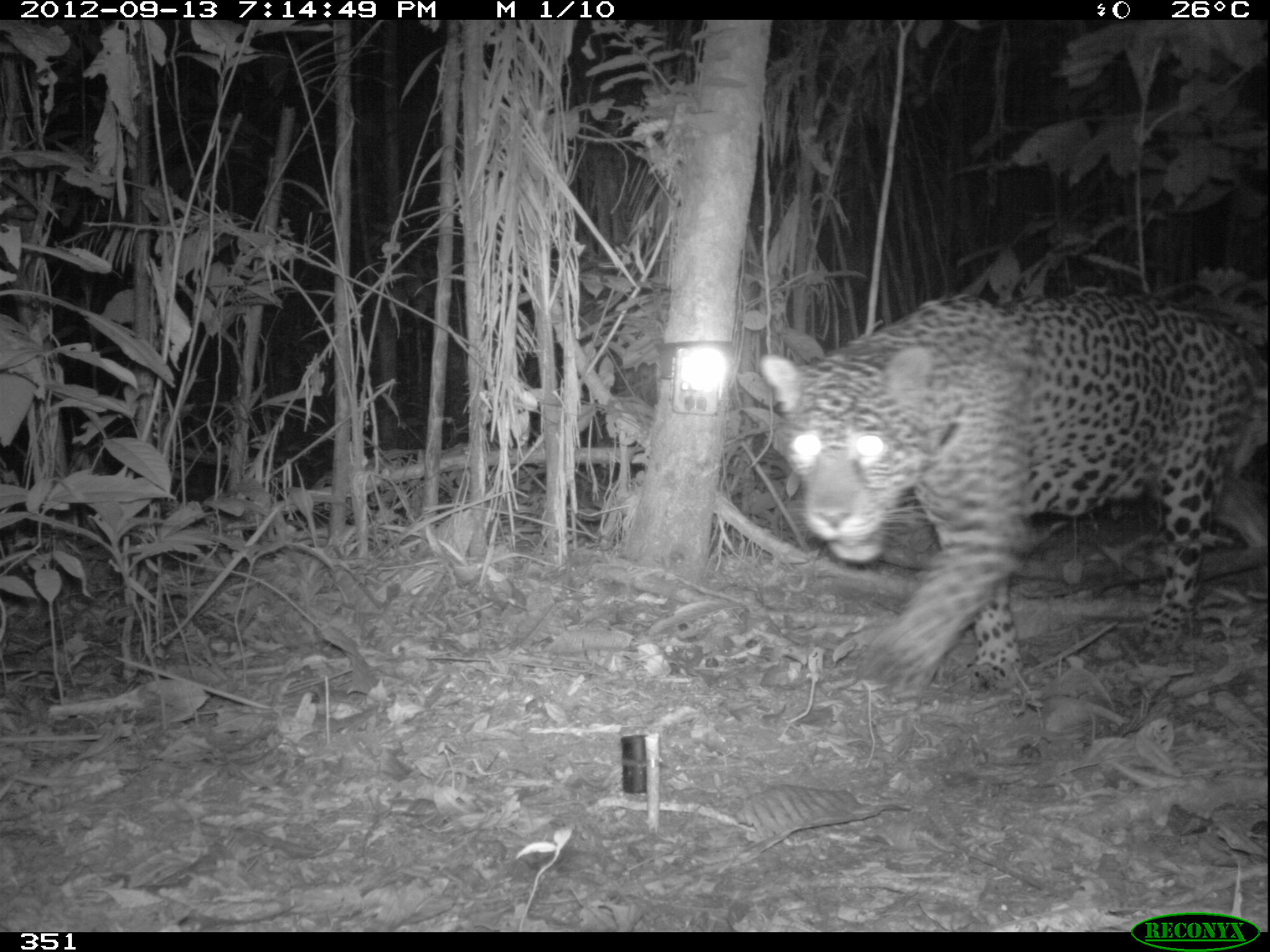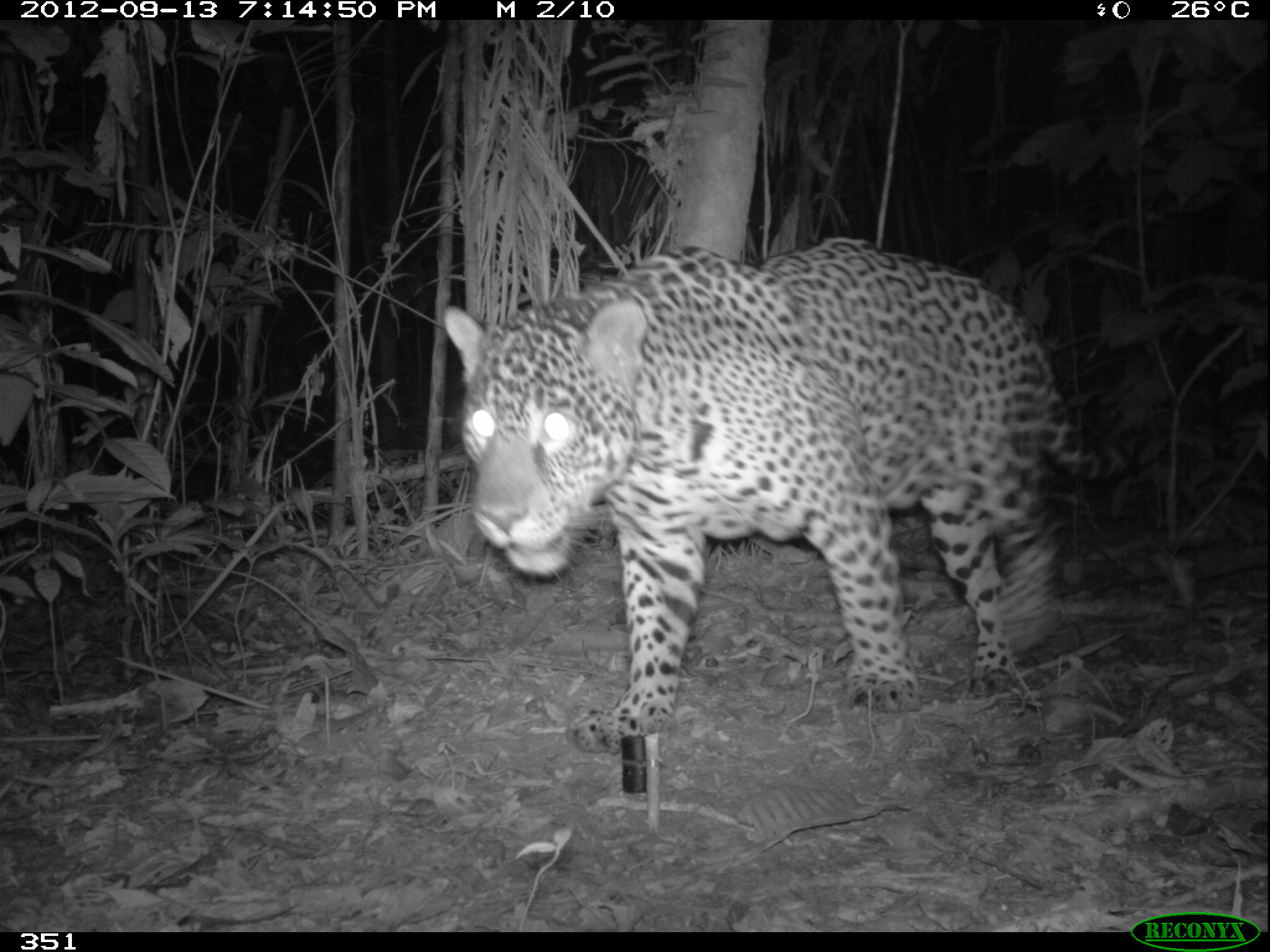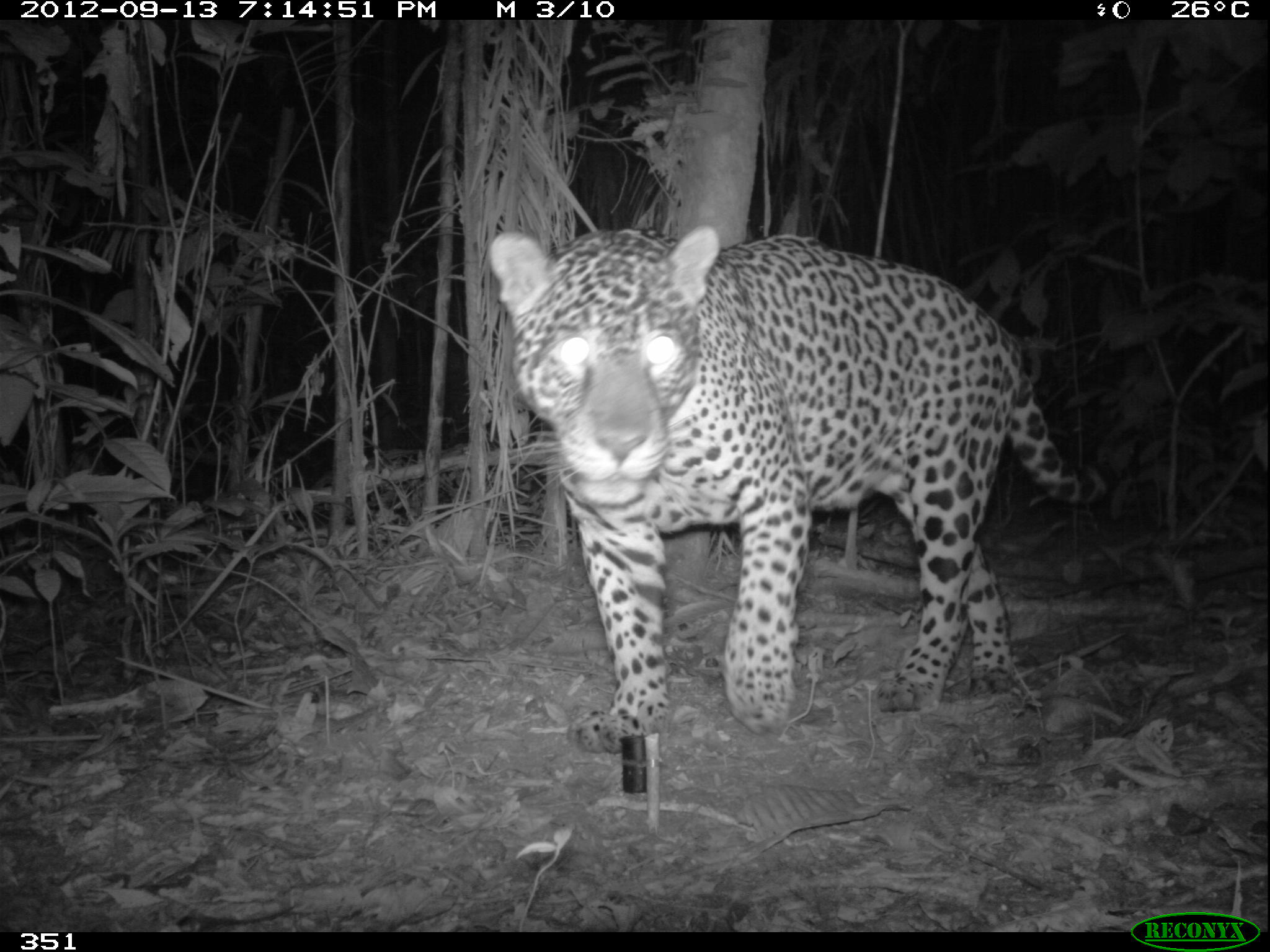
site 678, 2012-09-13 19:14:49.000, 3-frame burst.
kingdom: Animalia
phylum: Chordata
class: Mammalia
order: Carnivora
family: Felidae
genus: Panthera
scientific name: Panthera onca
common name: jaguar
Panthera onca (jaguar).